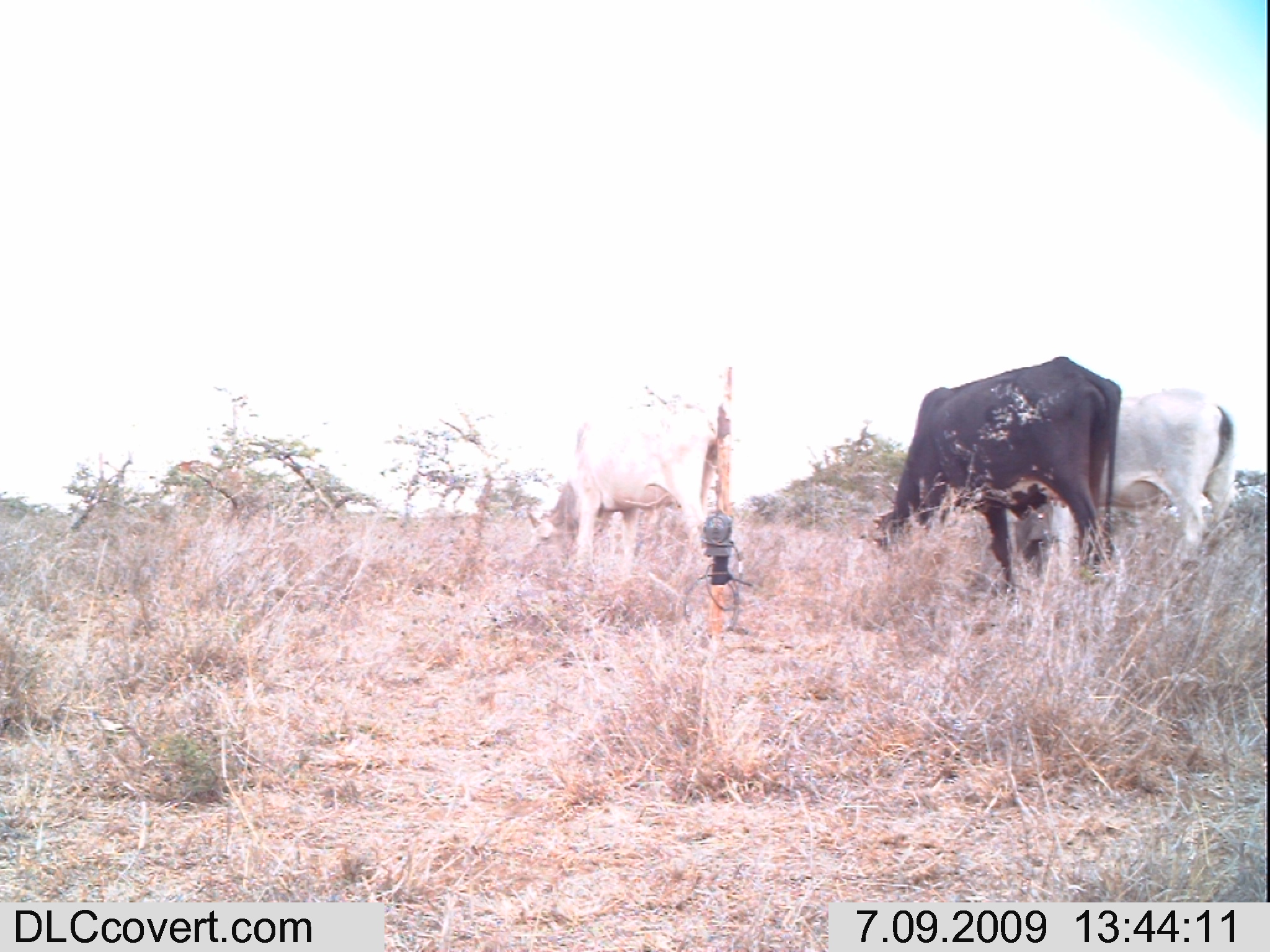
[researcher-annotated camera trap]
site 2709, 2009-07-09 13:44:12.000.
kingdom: Animalia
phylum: Chordata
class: Mammalia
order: Artiodactyla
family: Bovidae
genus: Bos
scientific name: Bos taurus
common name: domestic cattle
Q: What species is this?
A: Bos taurus (domestic cattle).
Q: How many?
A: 4.